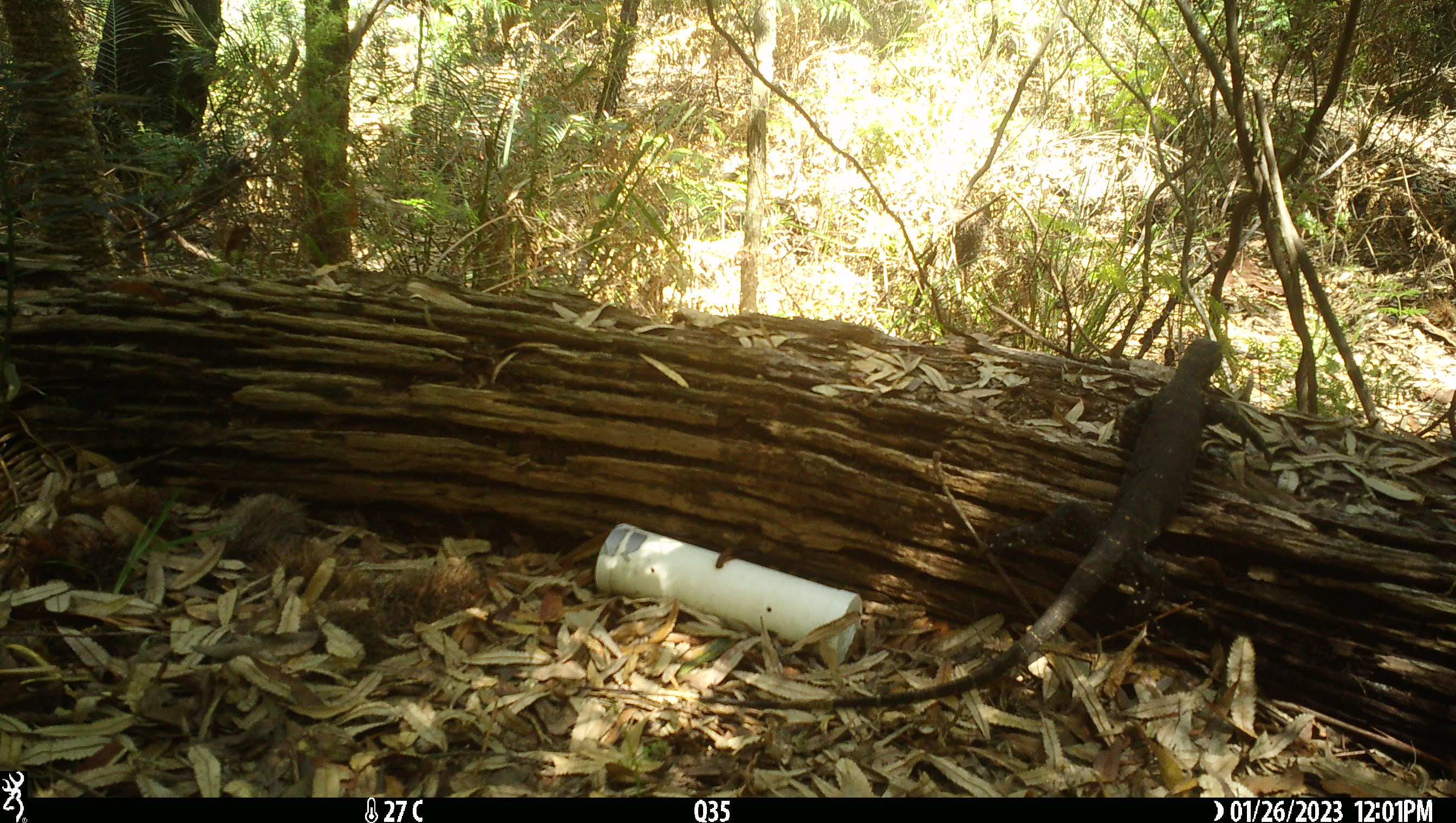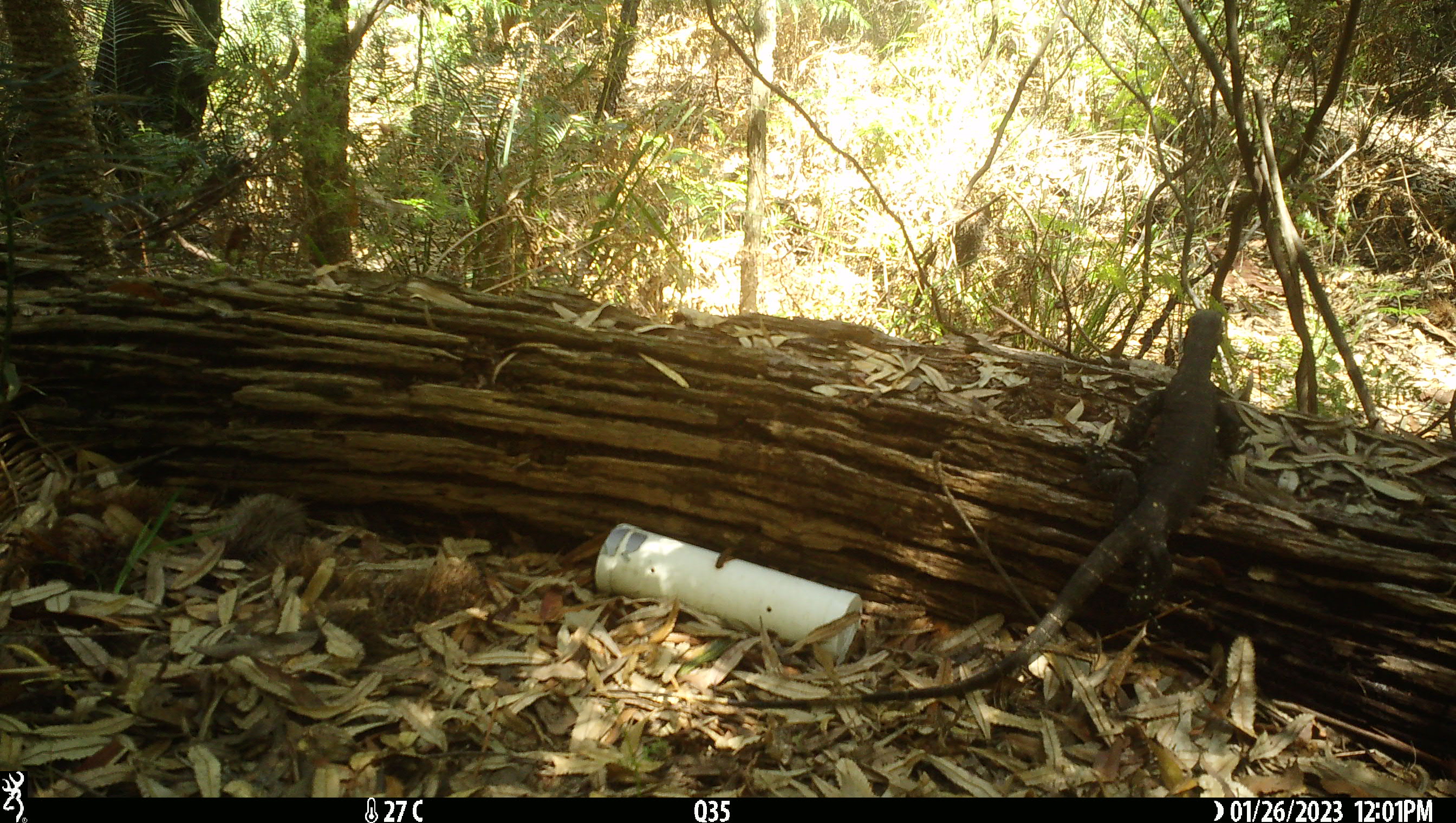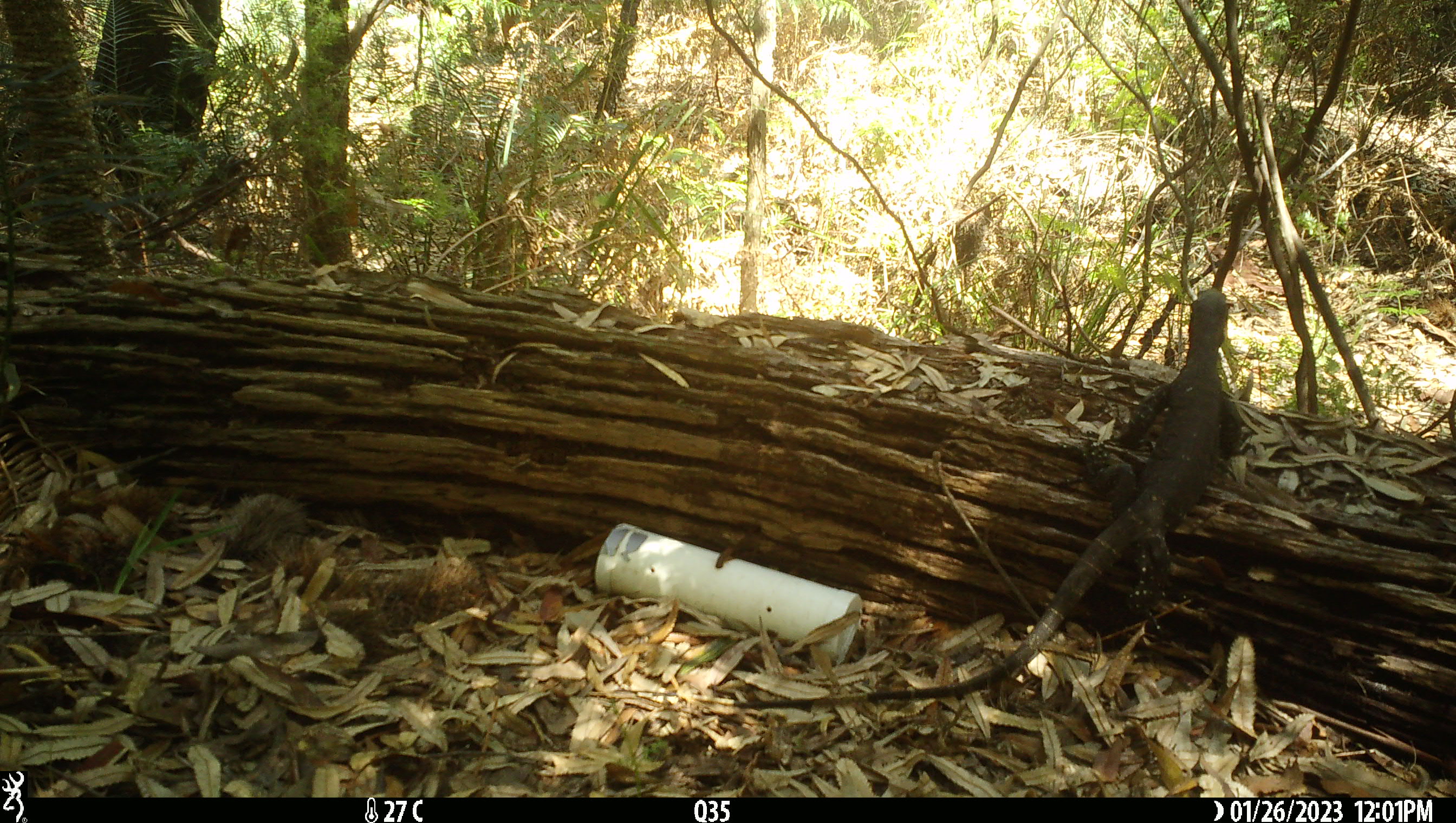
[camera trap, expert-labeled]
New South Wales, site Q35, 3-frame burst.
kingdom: Animalia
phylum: Chordata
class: Reptilia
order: Squamata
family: Varanidae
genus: Varanus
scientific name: Varanus varius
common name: lace monitor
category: goanna